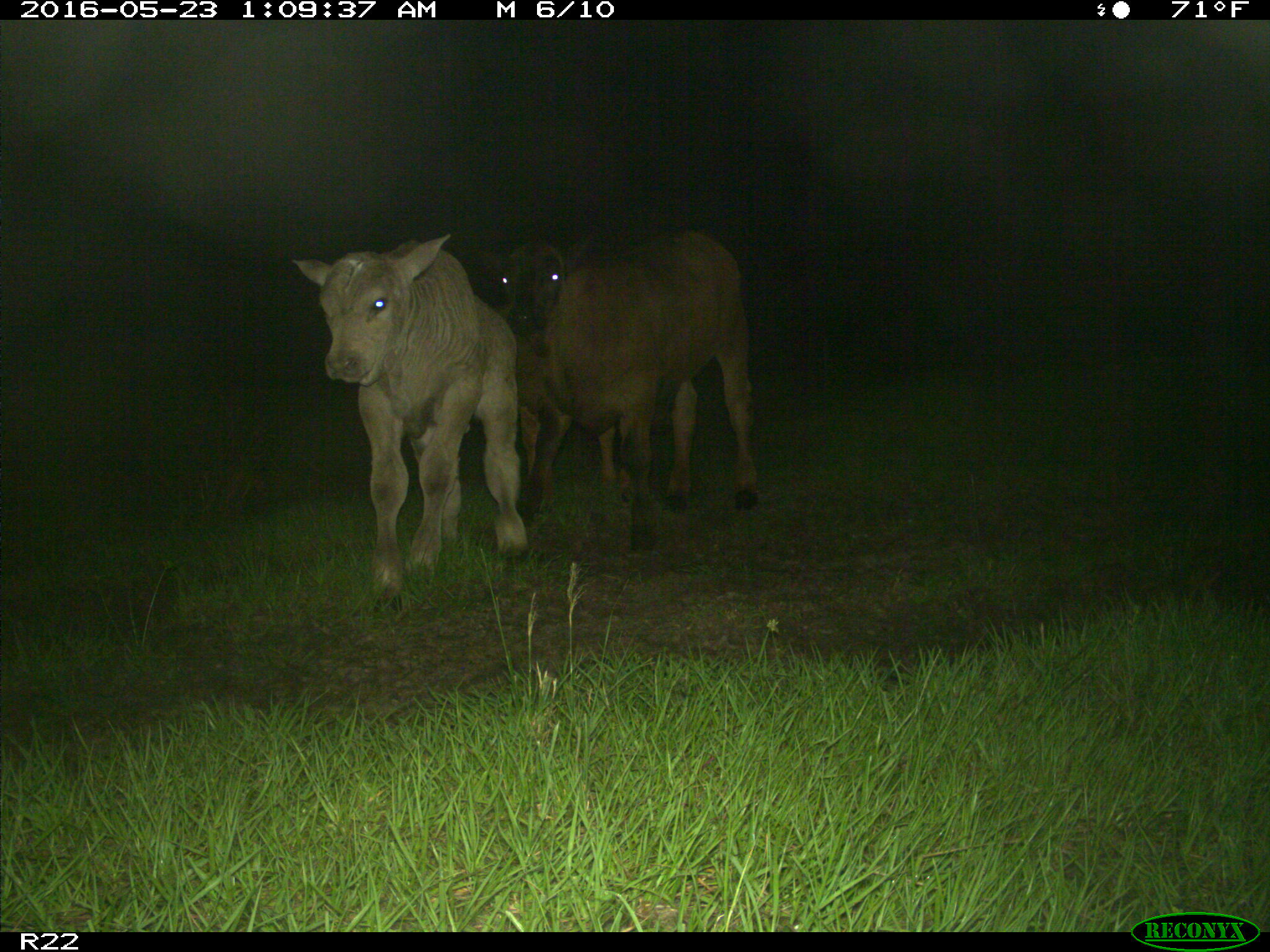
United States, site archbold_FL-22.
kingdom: Animalia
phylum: Chordata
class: Mammalia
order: Artiodactyla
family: Bovidae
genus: Bos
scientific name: Bos taurus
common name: domestic cow